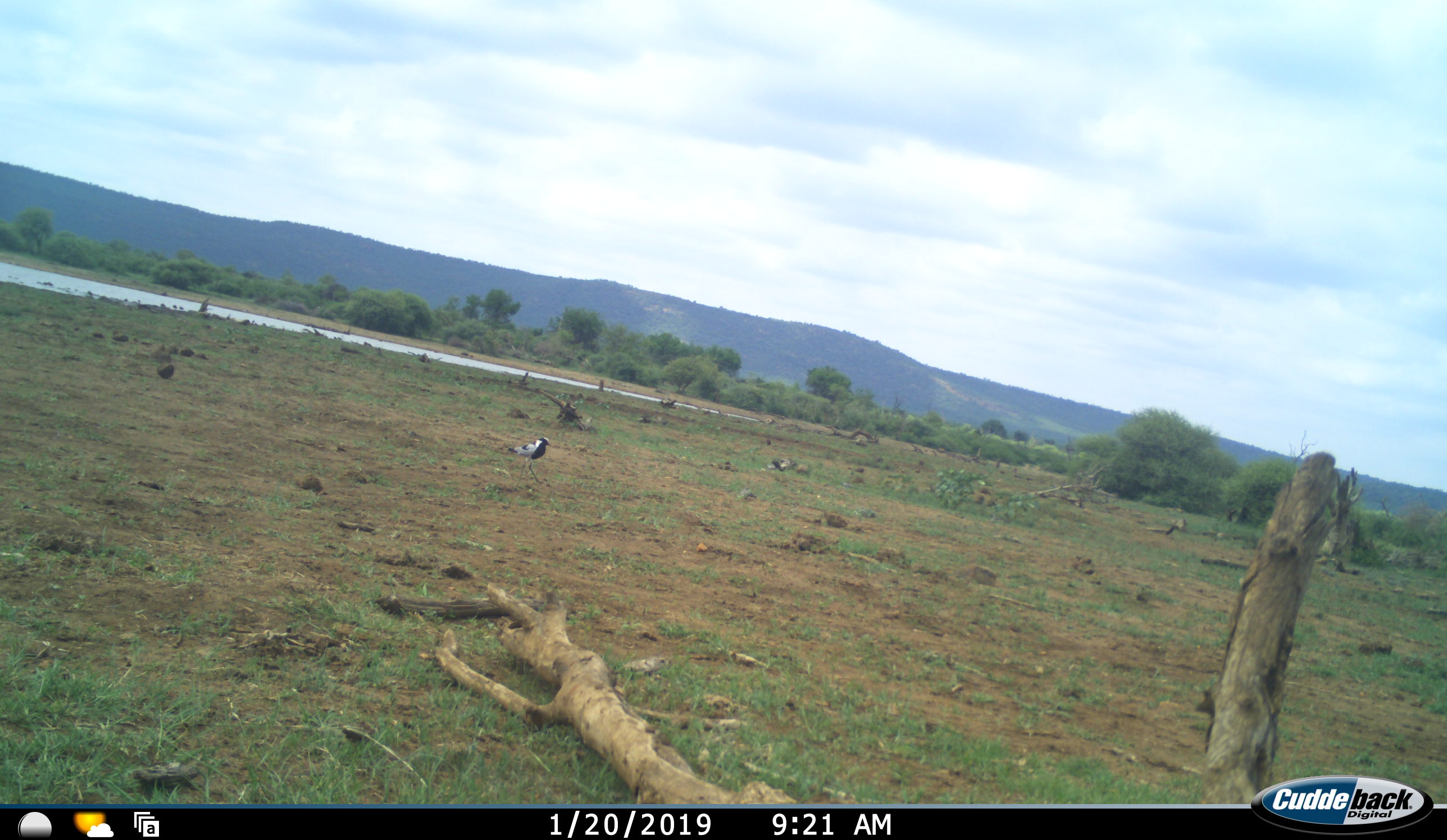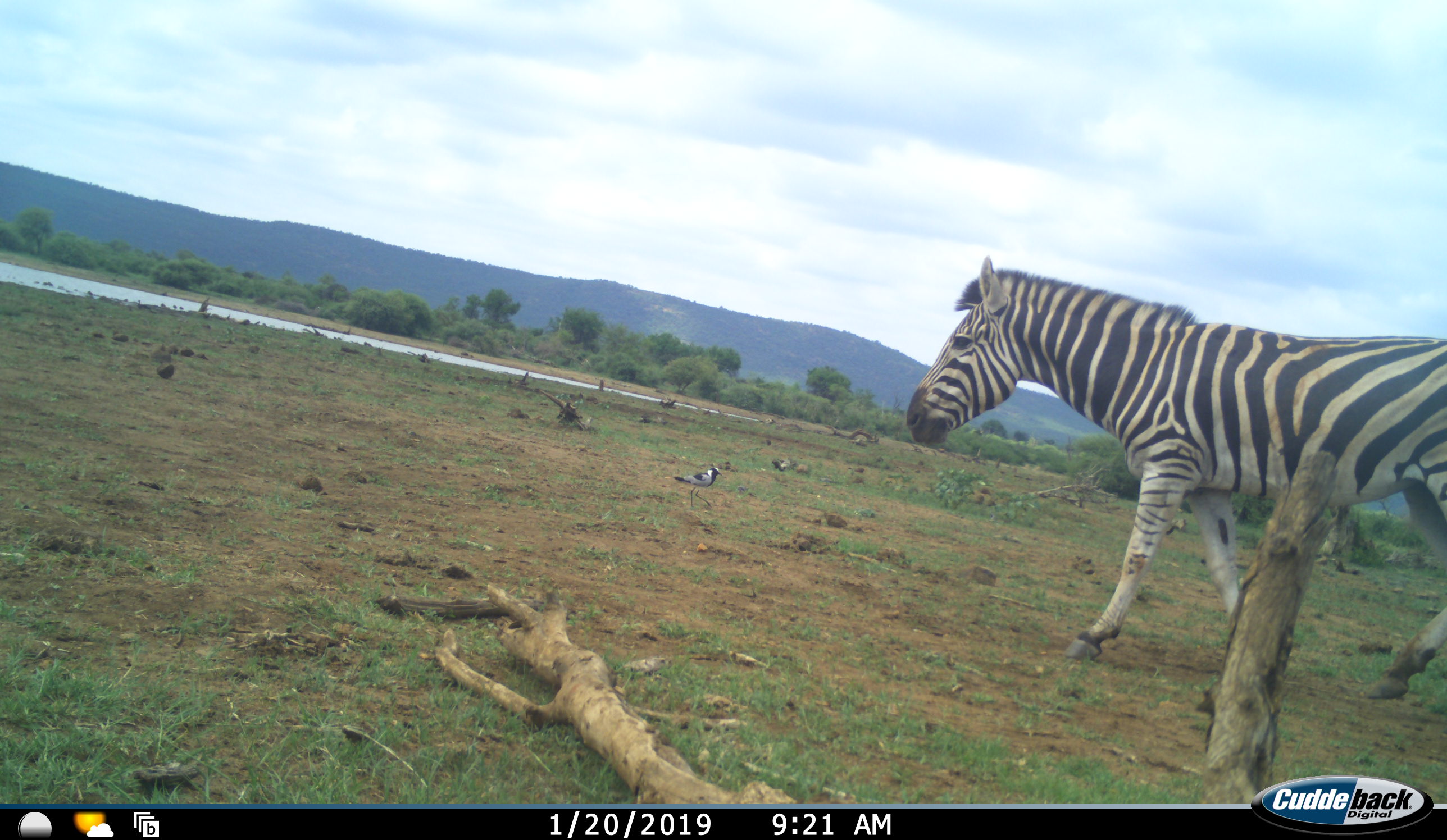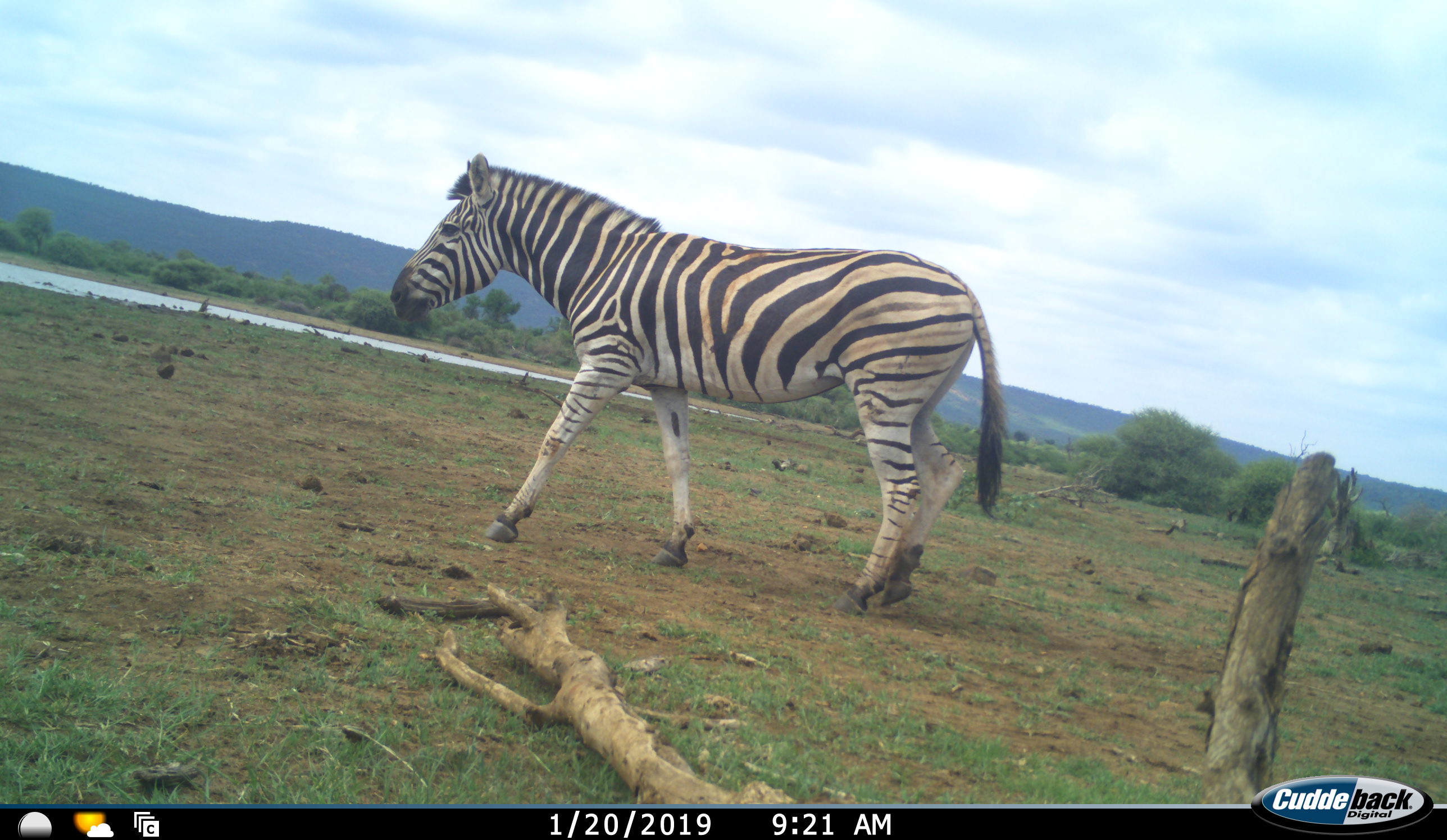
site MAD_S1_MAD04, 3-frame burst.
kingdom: Animalia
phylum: Chordata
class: Aves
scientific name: Aves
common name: bird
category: birdother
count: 1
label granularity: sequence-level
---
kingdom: Animalia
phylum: Chordata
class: Mammalia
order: Perissodactyla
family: Equidae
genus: Equus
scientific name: Equus quagga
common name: plains zebra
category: zebraplains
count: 1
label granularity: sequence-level